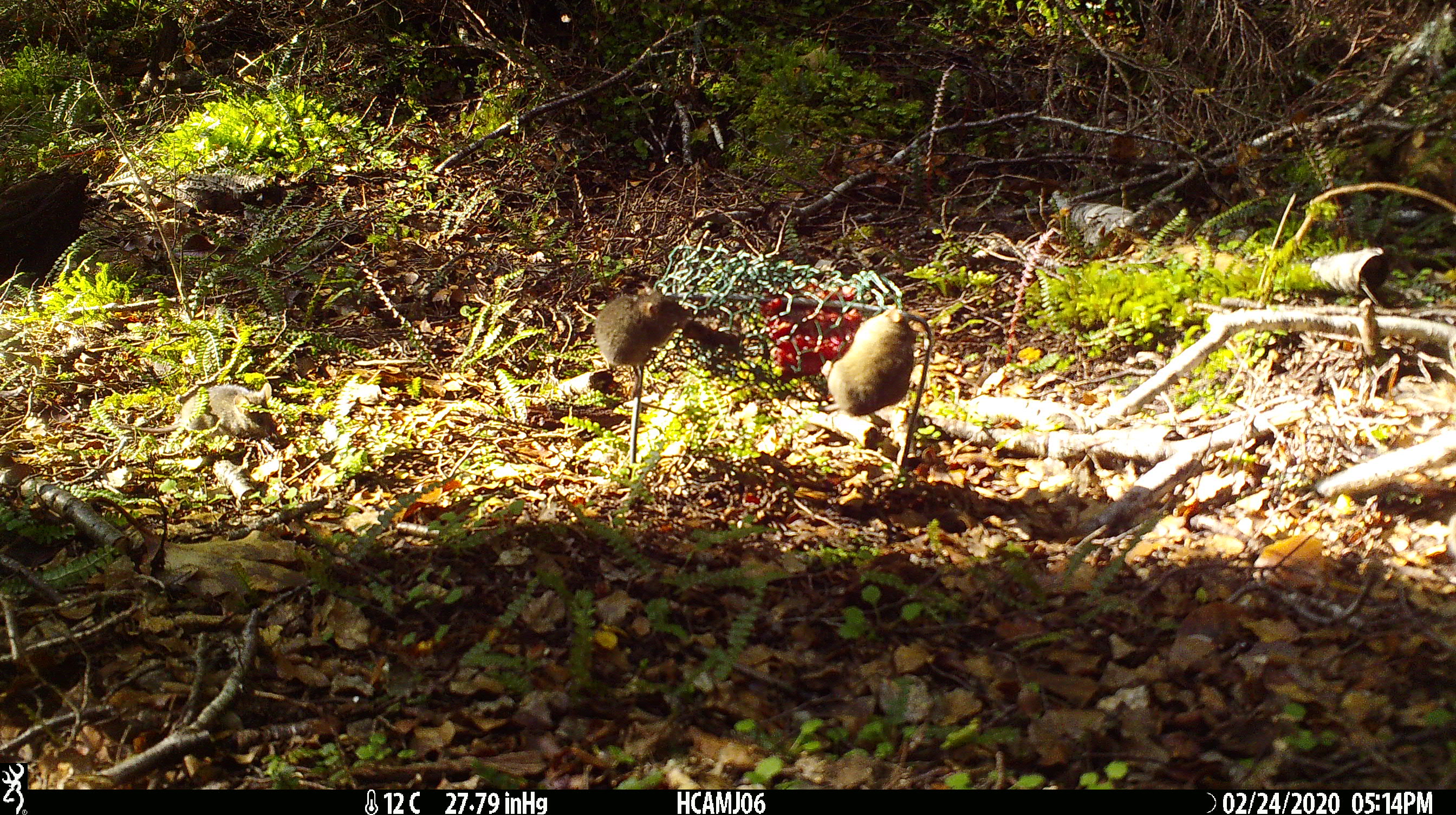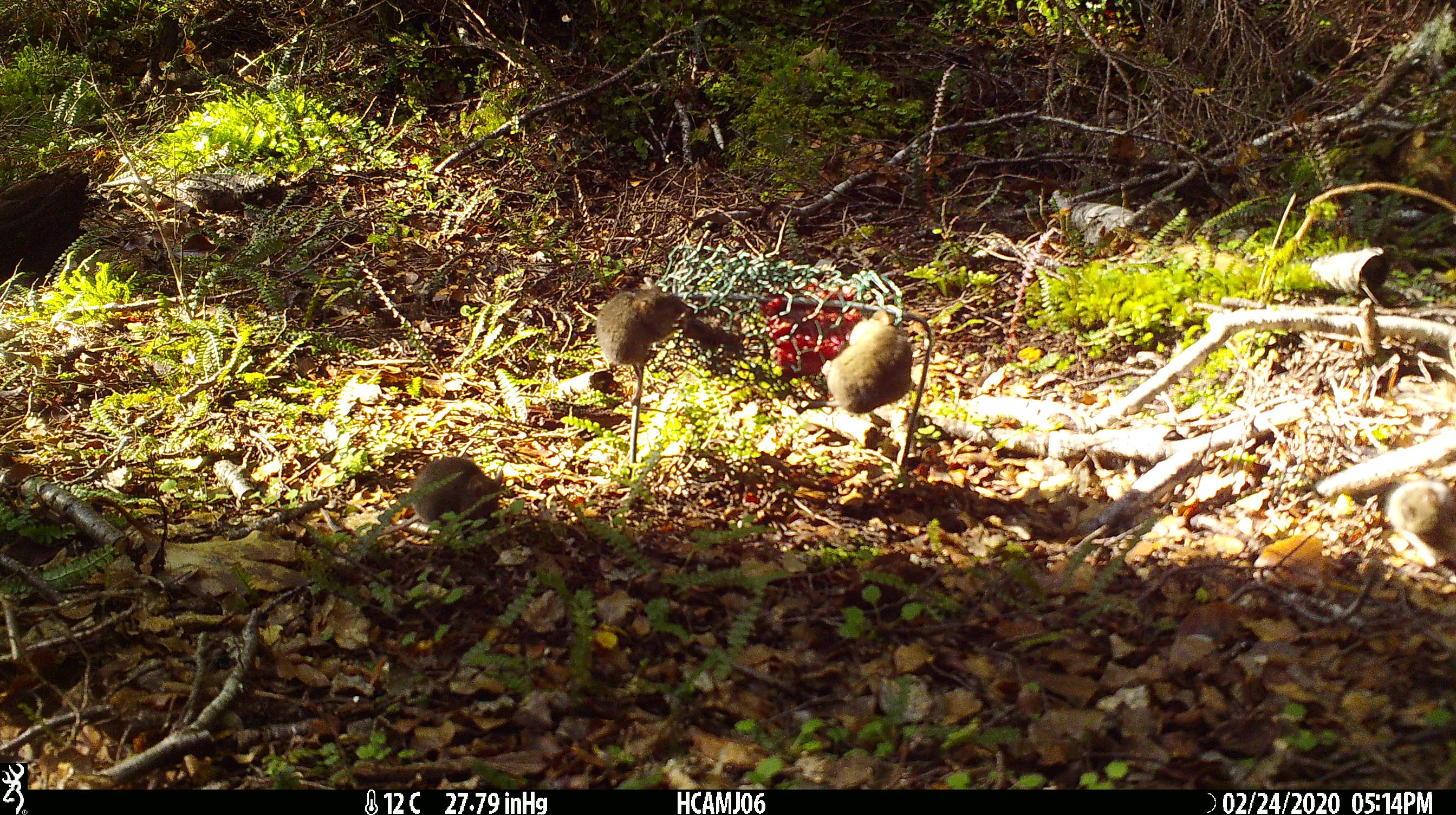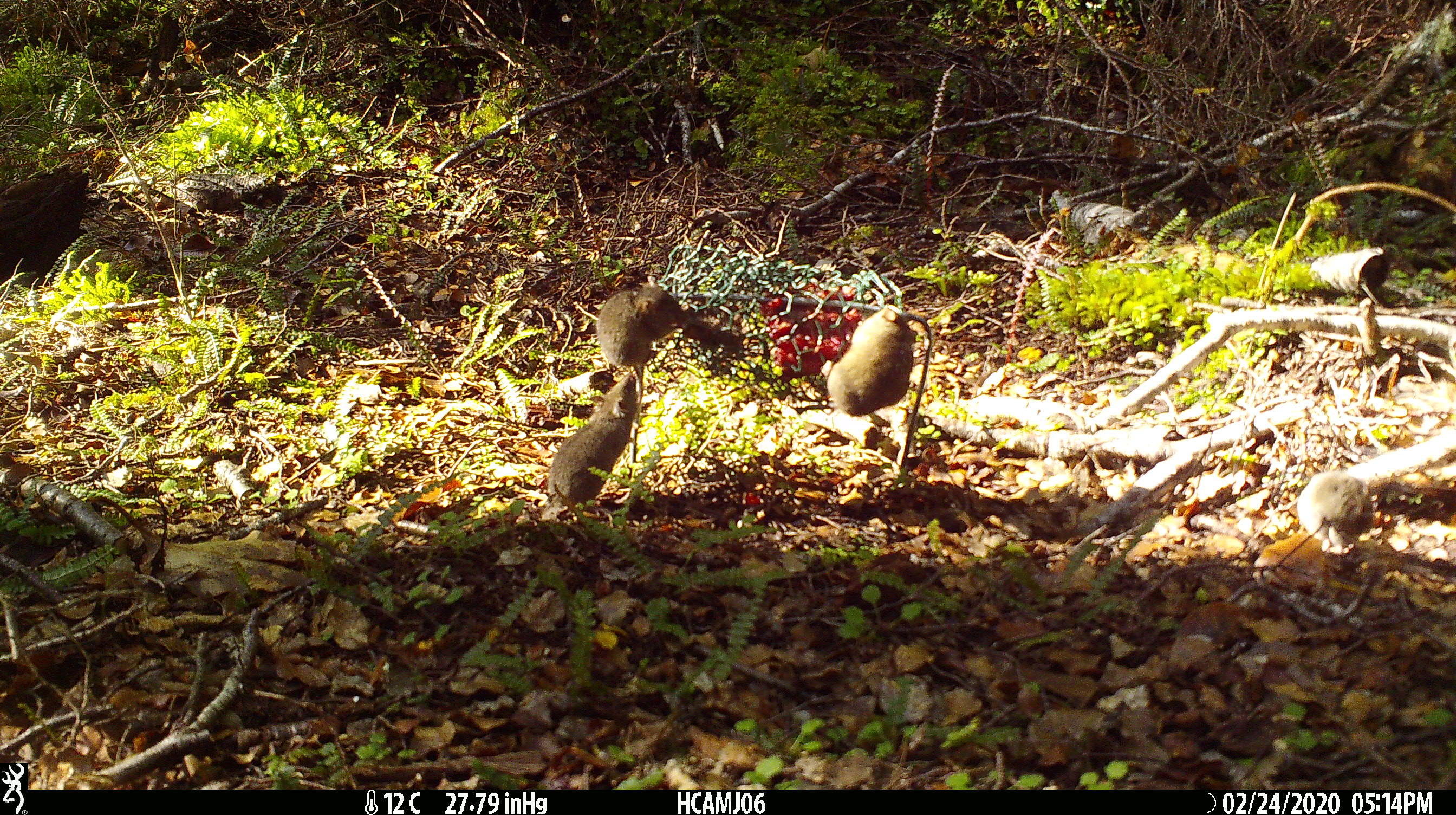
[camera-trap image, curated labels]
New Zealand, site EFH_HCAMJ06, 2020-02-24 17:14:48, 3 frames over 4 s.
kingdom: Animalia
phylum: Chordata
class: Mammalia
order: Rodentia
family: Muridae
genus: Mus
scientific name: Mus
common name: mouse